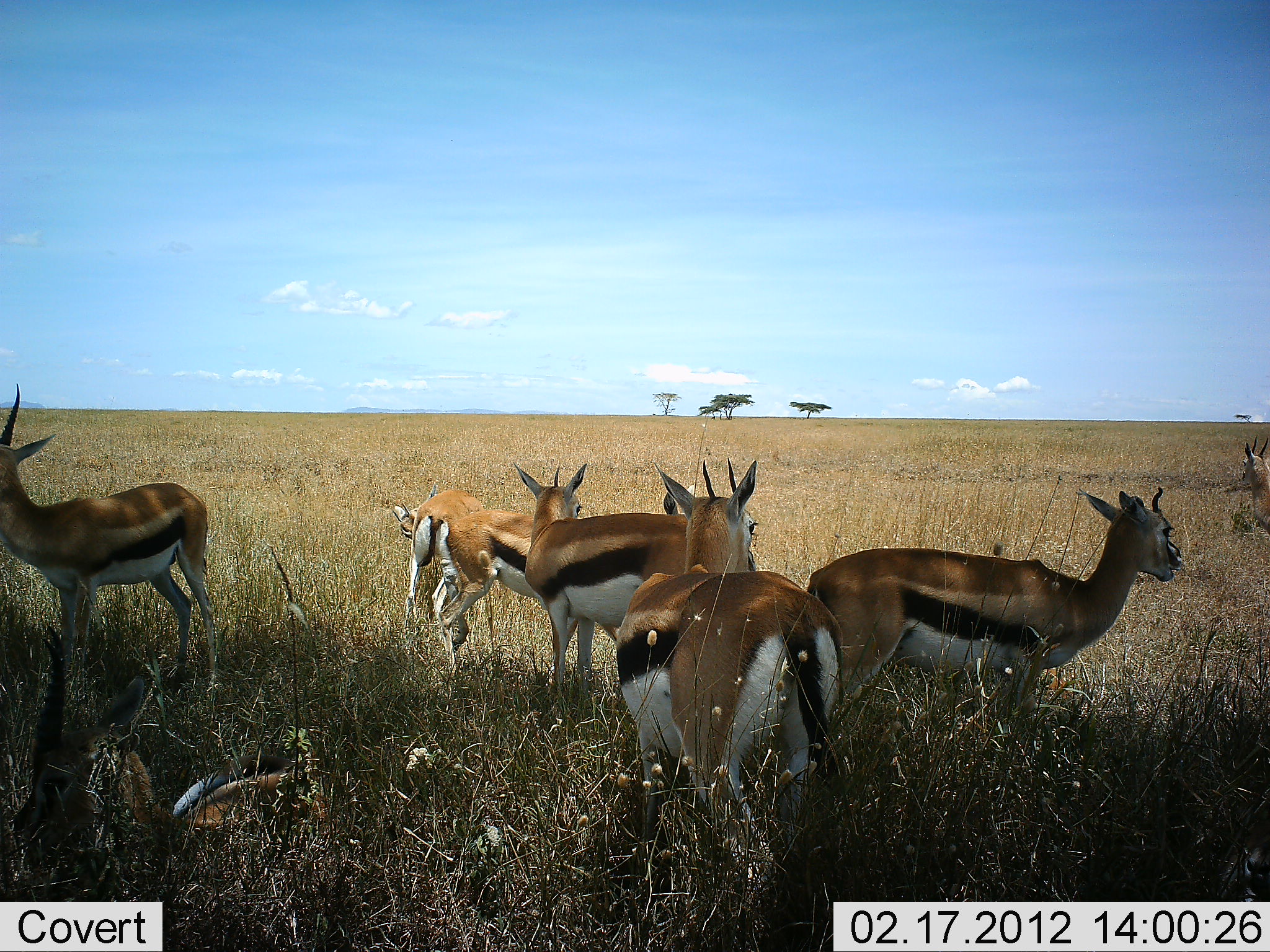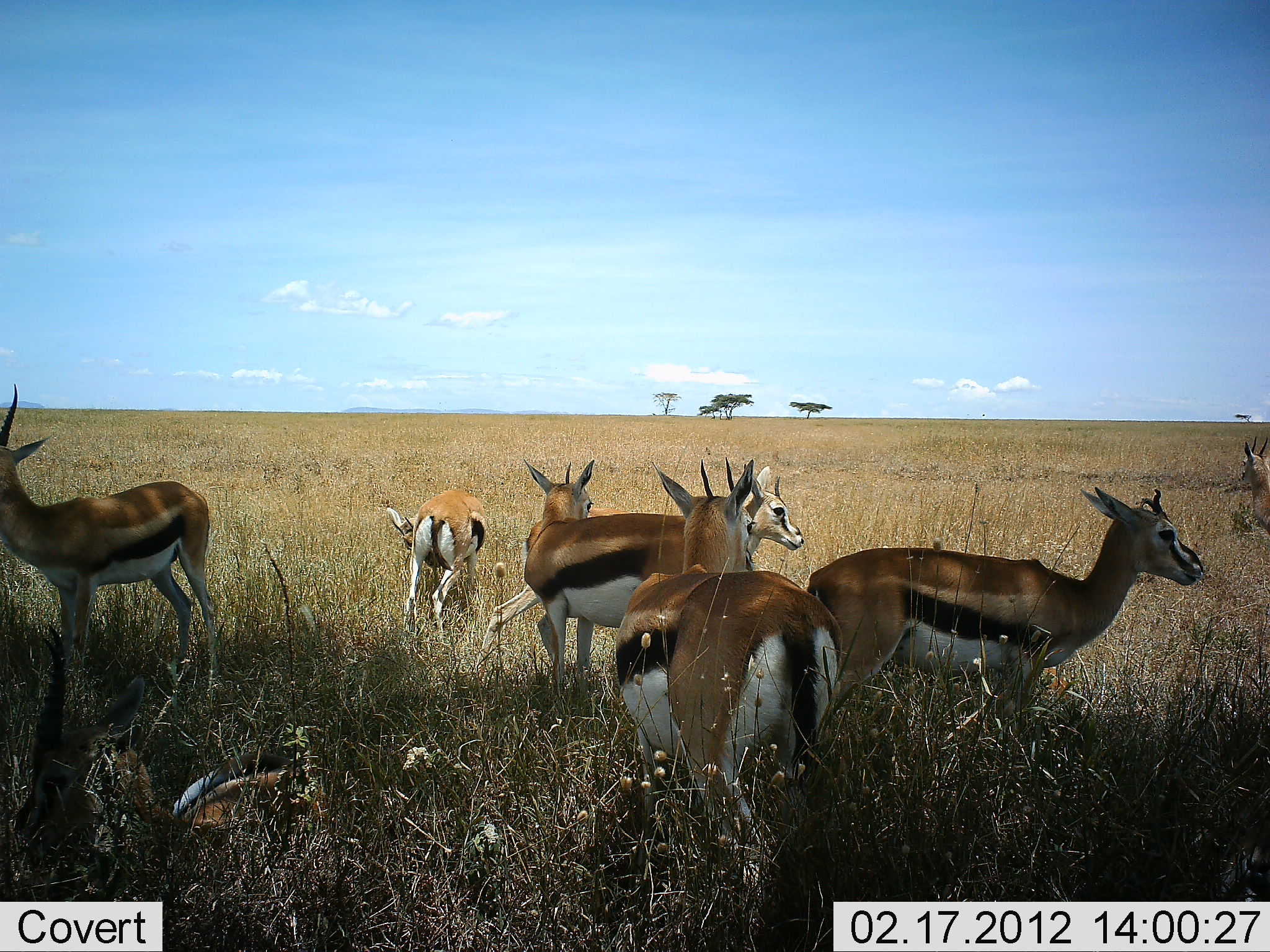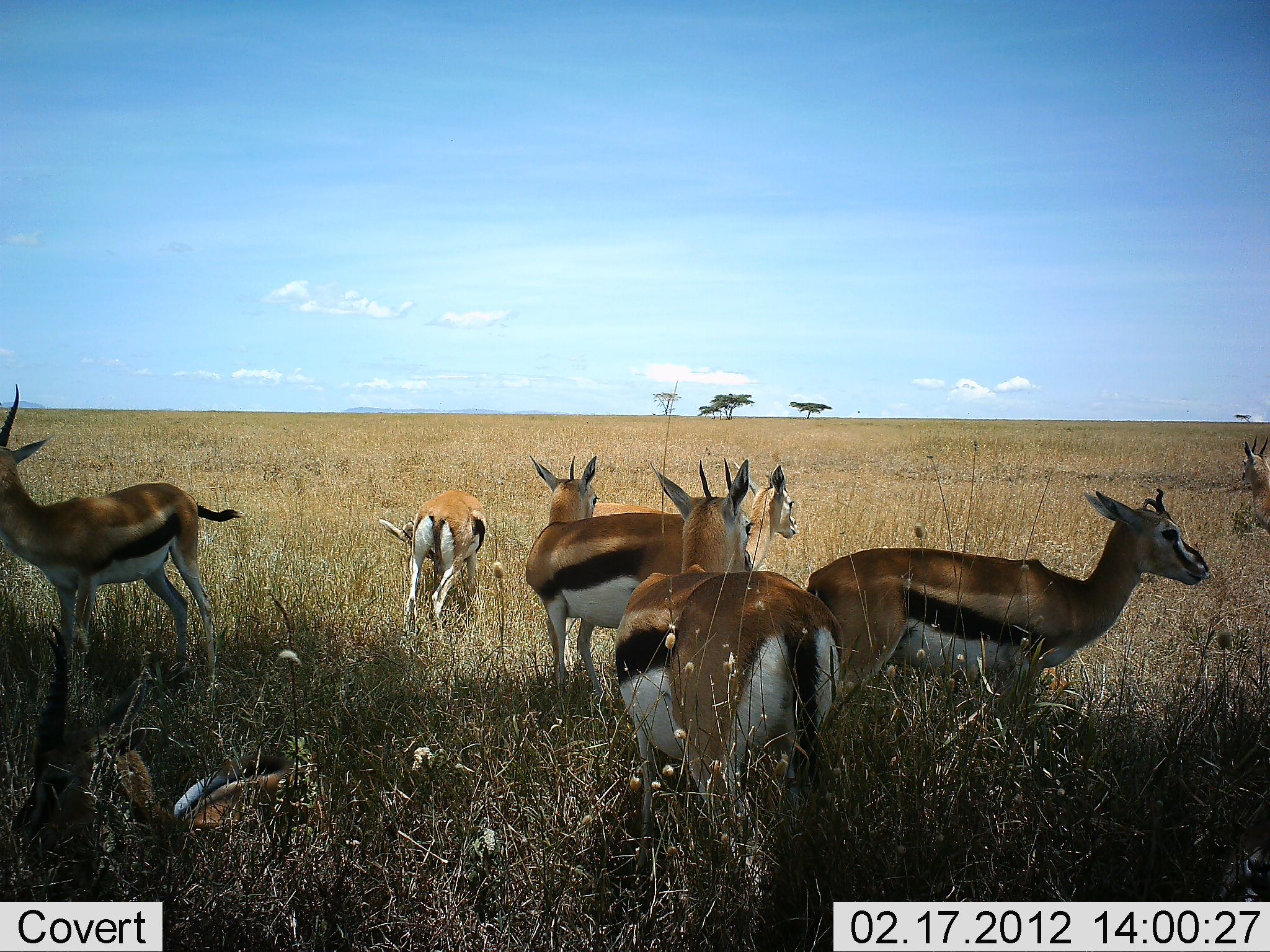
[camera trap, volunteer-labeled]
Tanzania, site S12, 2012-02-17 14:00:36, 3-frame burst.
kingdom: Animalia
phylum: Chordata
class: Mammalia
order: Artiodactyla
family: Bovidae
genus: Eudorcas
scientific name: Eudorcas thomsonii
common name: thomson's gazelle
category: gazellethomsons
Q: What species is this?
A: Gazellethomsons (thomson's gazelle) (Eudorcas thomsonii).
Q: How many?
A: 8.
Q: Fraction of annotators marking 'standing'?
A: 93%.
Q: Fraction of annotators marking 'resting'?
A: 61%.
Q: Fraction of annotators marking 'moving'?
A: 14%.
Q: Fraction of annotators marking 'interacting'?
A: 14%.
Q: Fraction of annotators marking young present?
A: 14%.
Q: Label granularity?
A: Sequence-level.